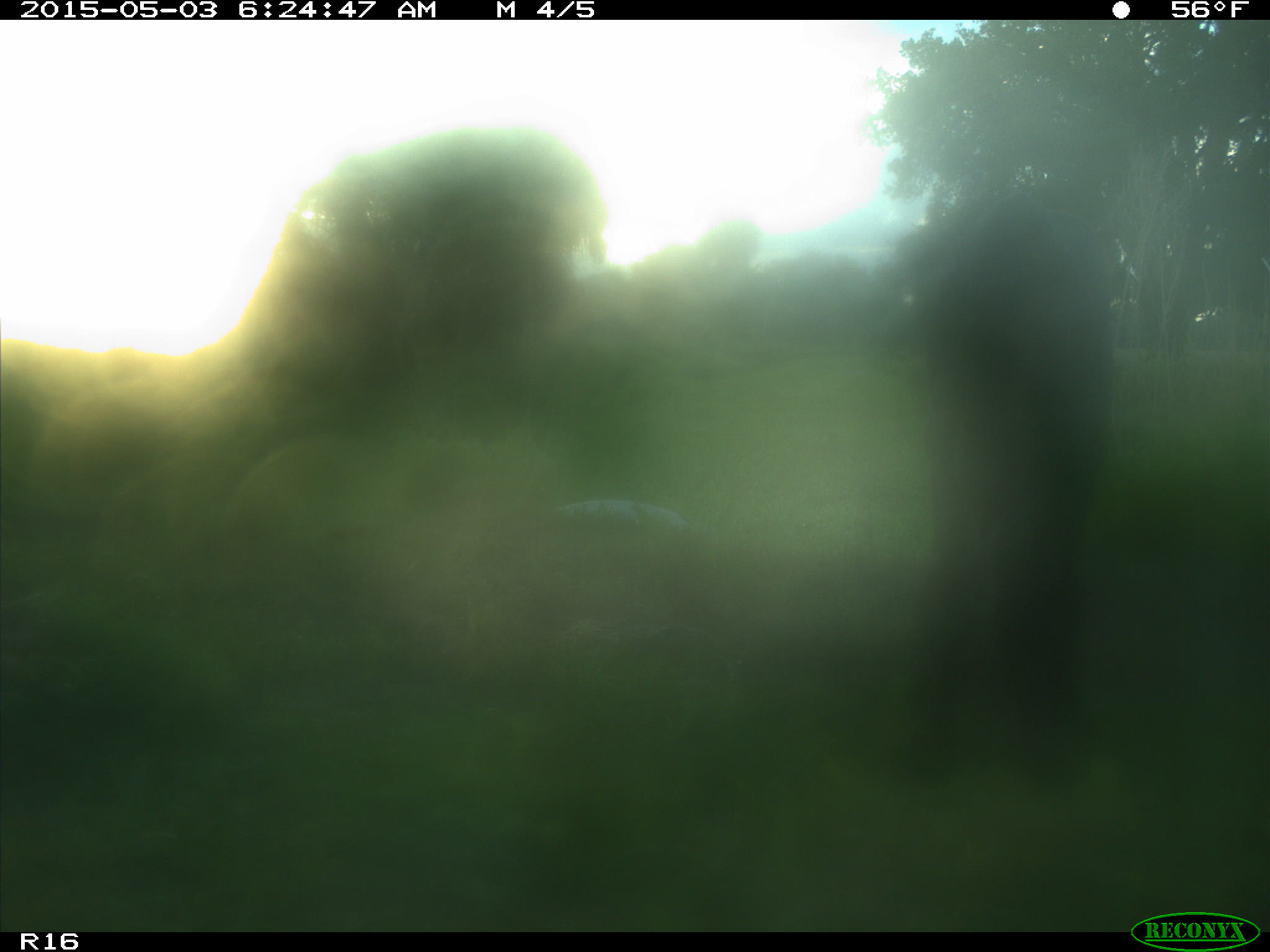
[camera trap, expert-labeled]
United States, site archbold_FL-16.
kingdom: Animalia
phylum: Chordata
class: Mammalia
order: Artiodactyla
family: Bovidae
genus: Bos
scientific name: Bos taurus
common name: domestic cow